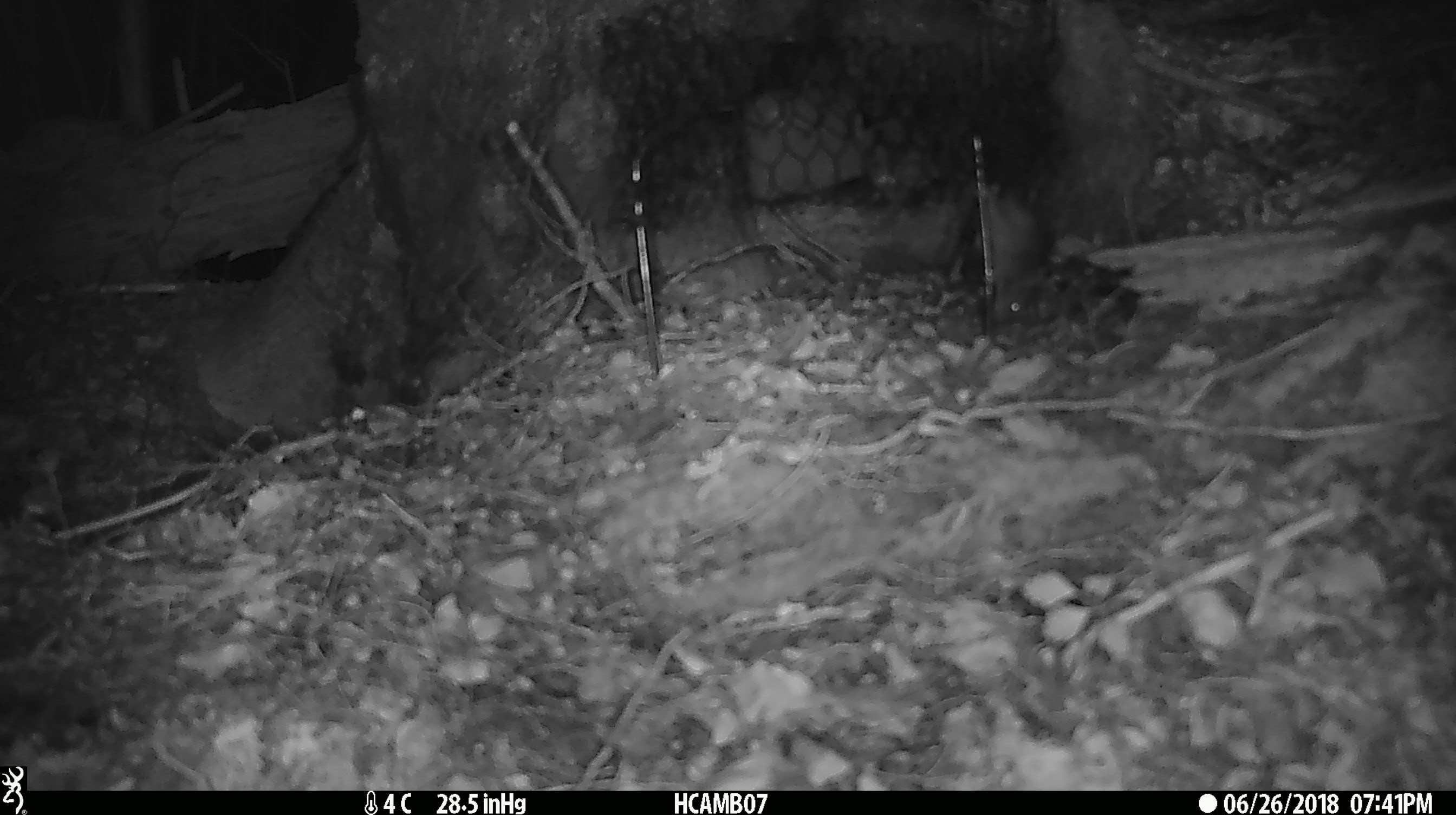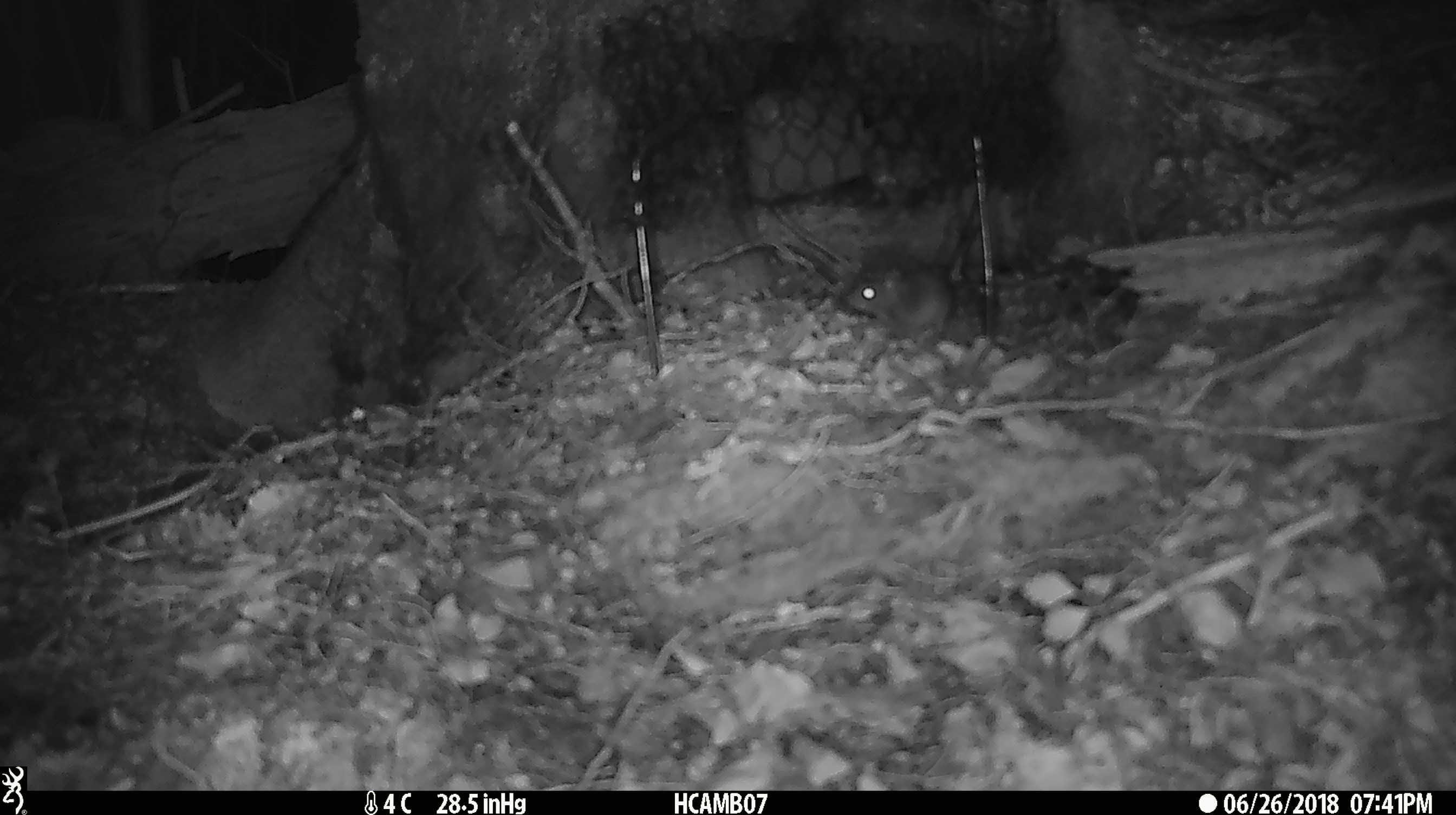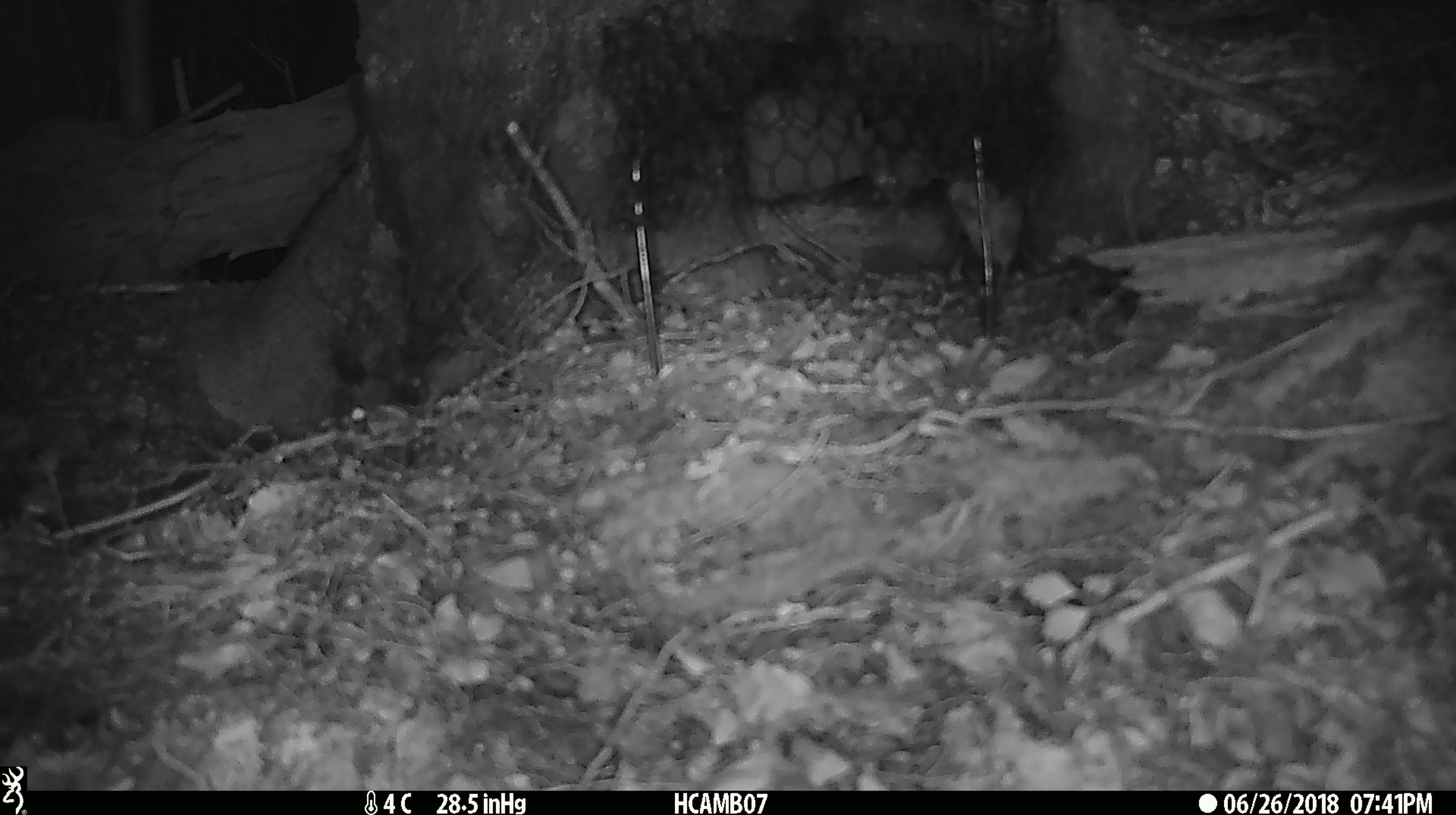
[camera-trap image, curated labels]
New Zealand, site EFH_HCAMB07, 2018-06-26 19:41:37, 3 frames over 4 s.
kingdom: Animalia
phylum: Chordata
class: Mammalia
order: Rodentia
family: Muridae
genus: Mus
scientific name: Mus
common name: mouse